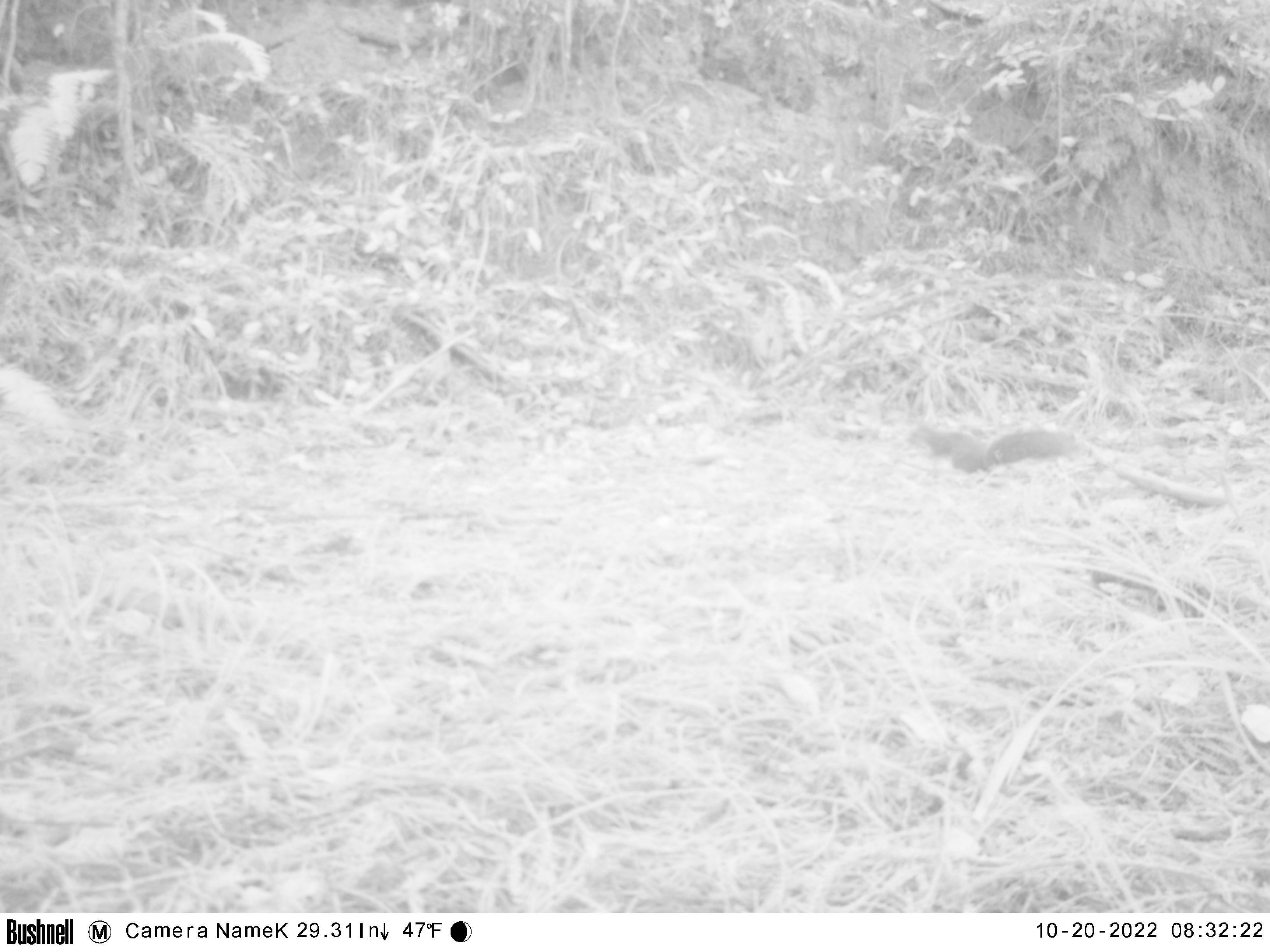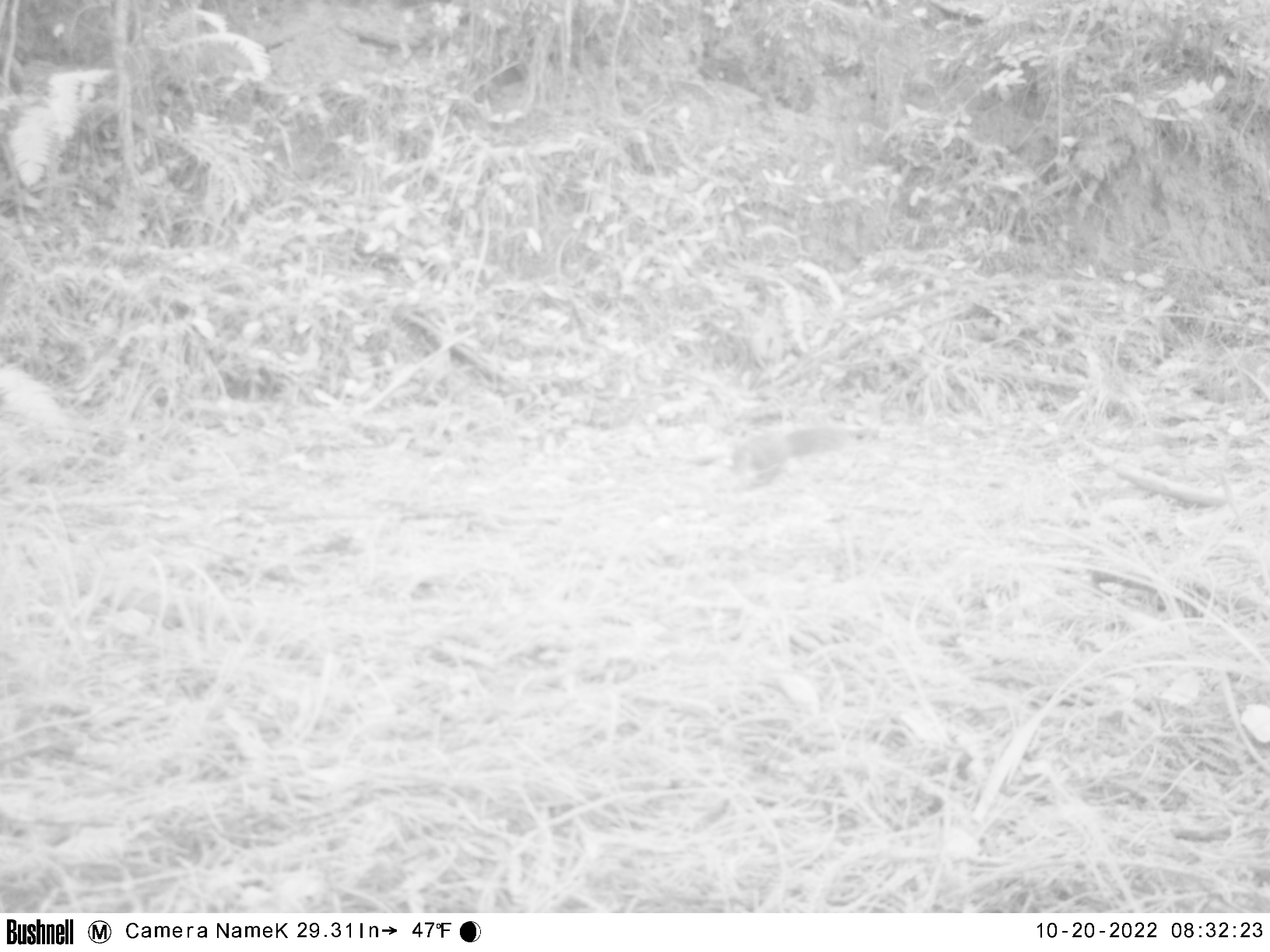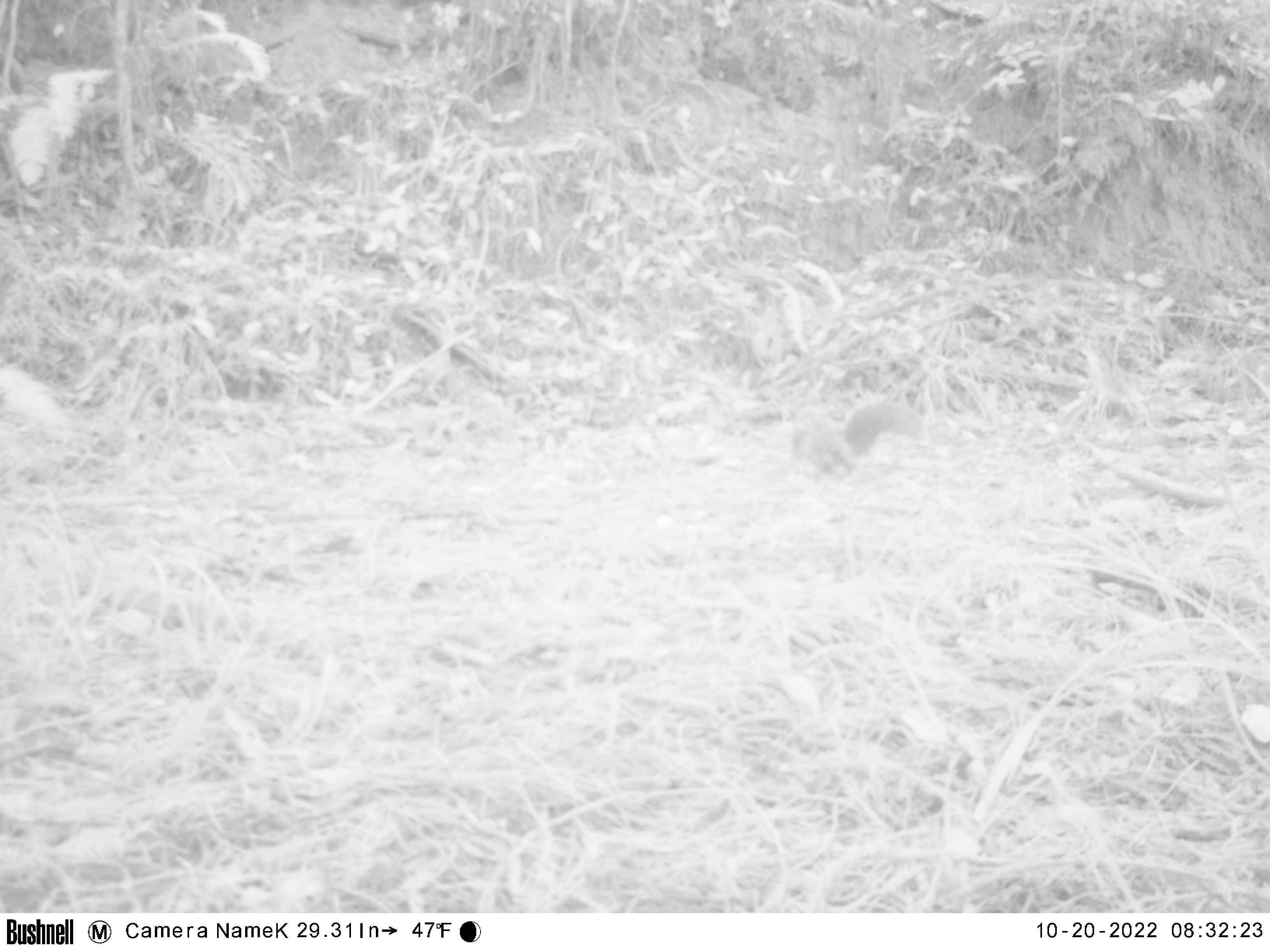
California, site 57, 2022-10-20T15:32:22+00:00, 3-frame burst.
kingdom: Animalia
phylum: Chordata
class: Mammalia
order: Rodentia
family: Sciuridae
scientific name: Sciuridae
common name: squirrel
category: unknown squirrel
Unknown squirrel (squirrel) (Sciuridae).